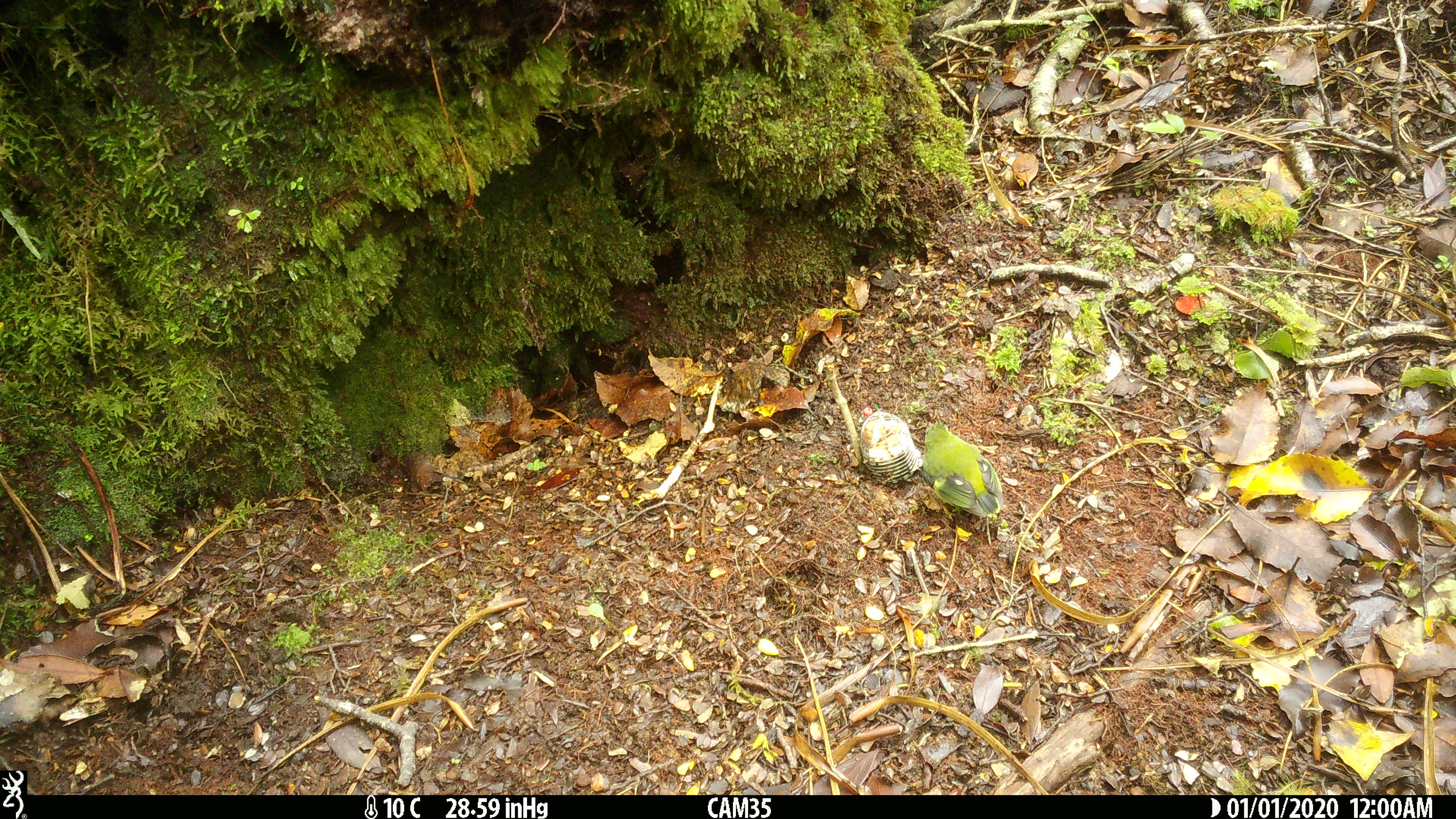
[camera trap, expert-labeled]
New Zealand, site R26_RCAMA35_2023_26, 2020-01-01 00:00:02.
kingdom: Animalia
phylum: Chordata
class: Aves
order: Passeriformes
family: Acanthisittidae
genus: Acanthisitta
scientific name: Acanthisitta chloris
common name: rifleman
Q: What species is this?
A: Rifleman (Acanthisitta chloris).